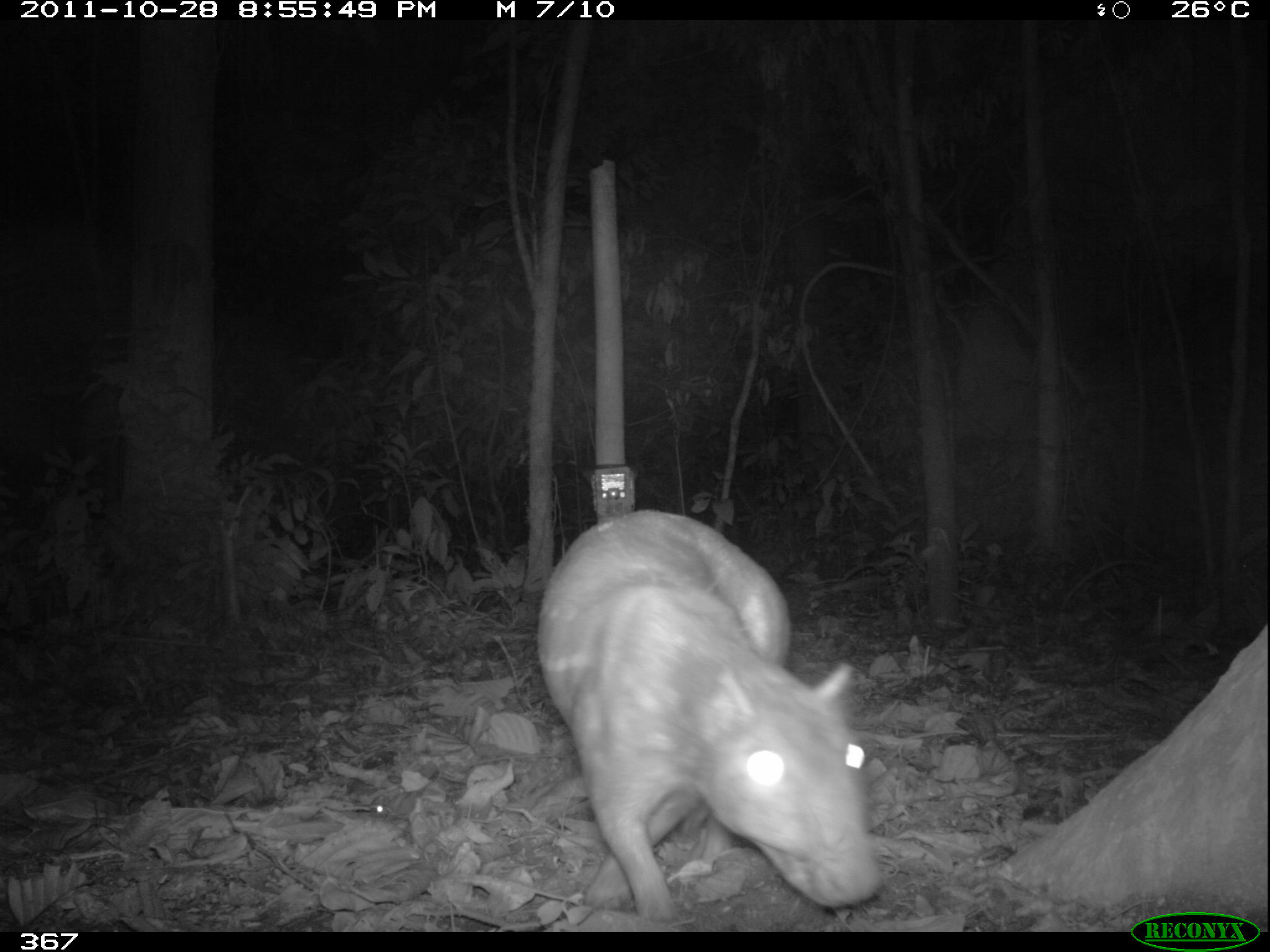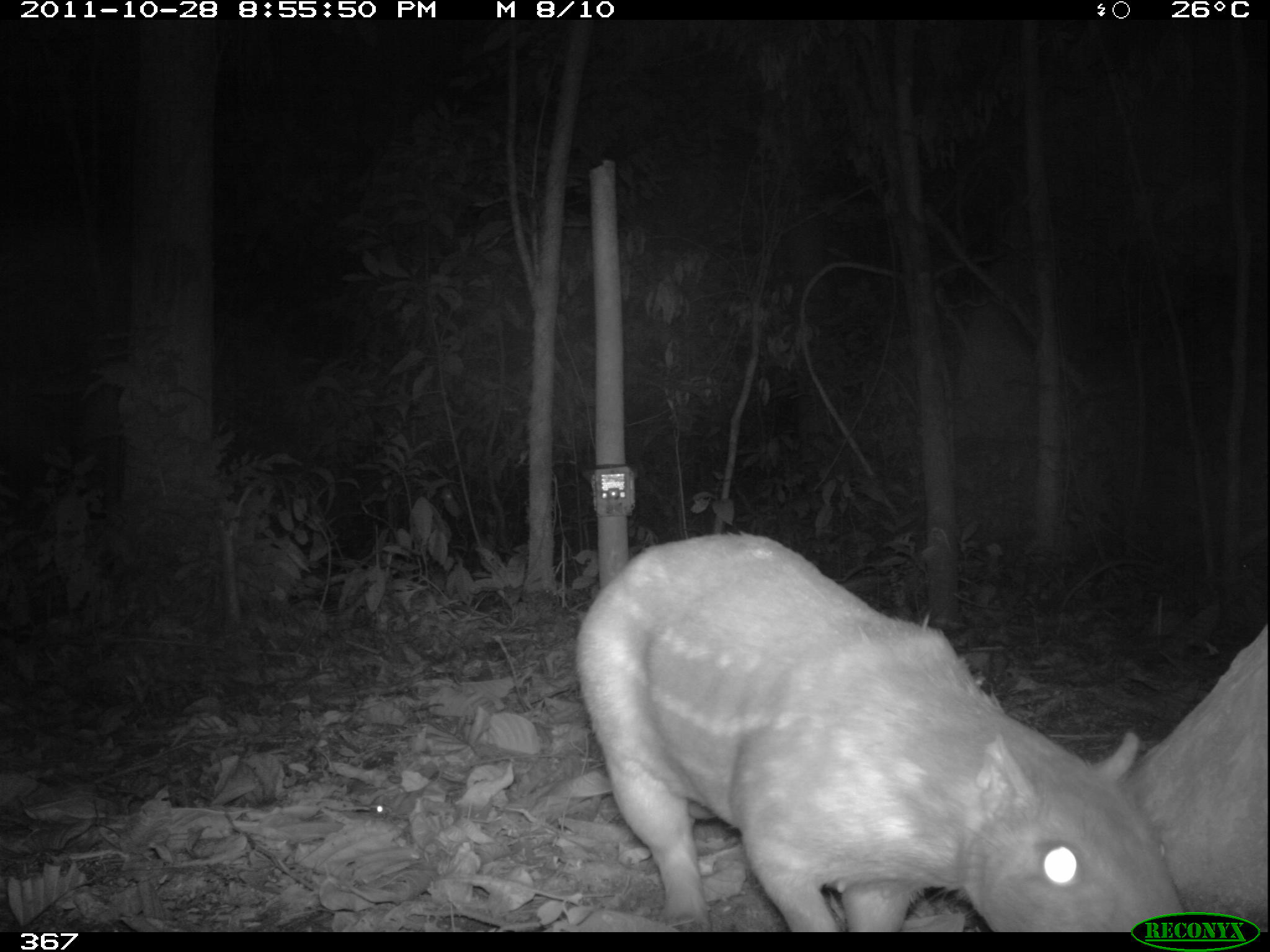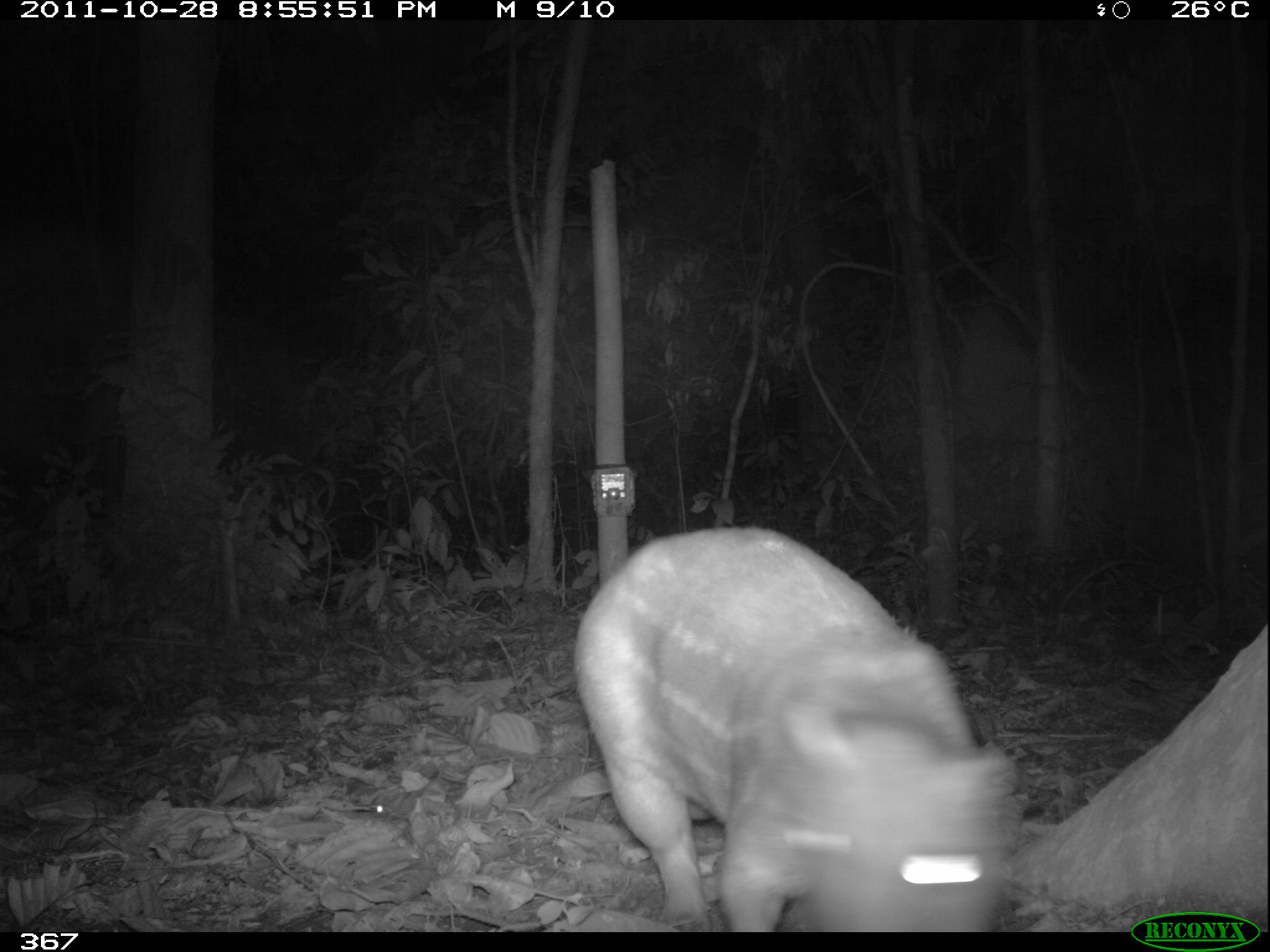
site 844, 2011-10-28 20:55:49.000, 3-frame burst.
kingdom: Animalia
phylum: Chordata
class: Mammalia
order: Rodentia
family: Cuniculidae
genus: Cuniculus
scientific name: Cuniculus paca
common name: spotted paca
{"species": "Cuniculus paca (spotted paca)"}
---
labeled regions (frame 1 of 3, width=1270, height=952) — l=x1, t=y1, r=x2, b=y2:
cuniculus paca: l=533, t=505, r=885, b=926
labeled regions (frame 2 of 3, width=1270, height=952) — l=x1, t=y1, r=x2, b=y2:
cuniculus paca: l=568, t=524, r=1190, b=931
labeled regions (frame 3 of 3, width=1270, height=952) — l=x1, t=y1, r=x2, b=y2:
cuniculus paca: l=566, t=521, r=1019, b=931